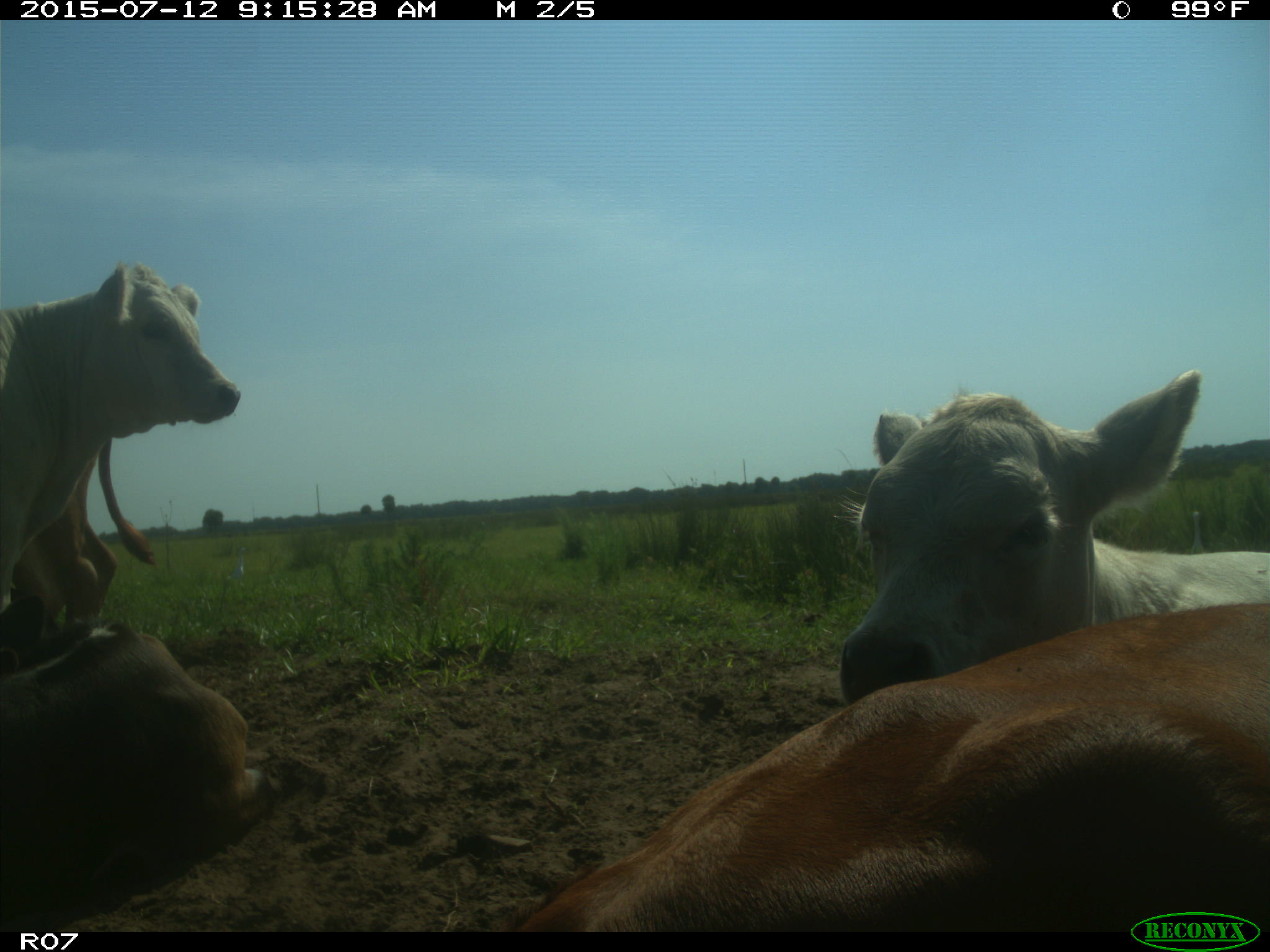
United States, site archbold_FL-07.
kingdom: Animalia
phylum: Chordata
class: Mammalia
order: Artiodactyla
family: Bovidae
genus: Bos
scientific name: Bos taurus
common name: domestic cow